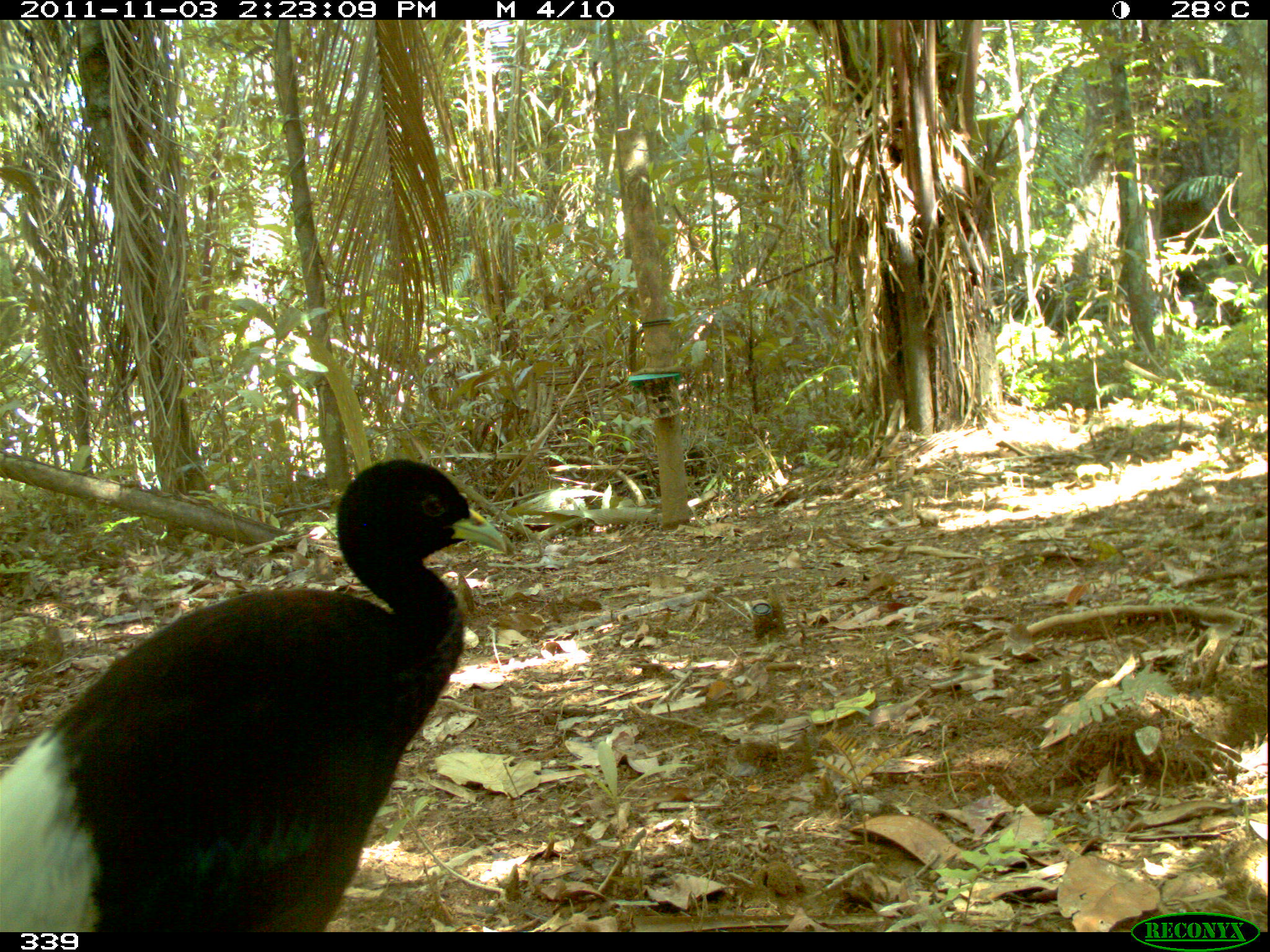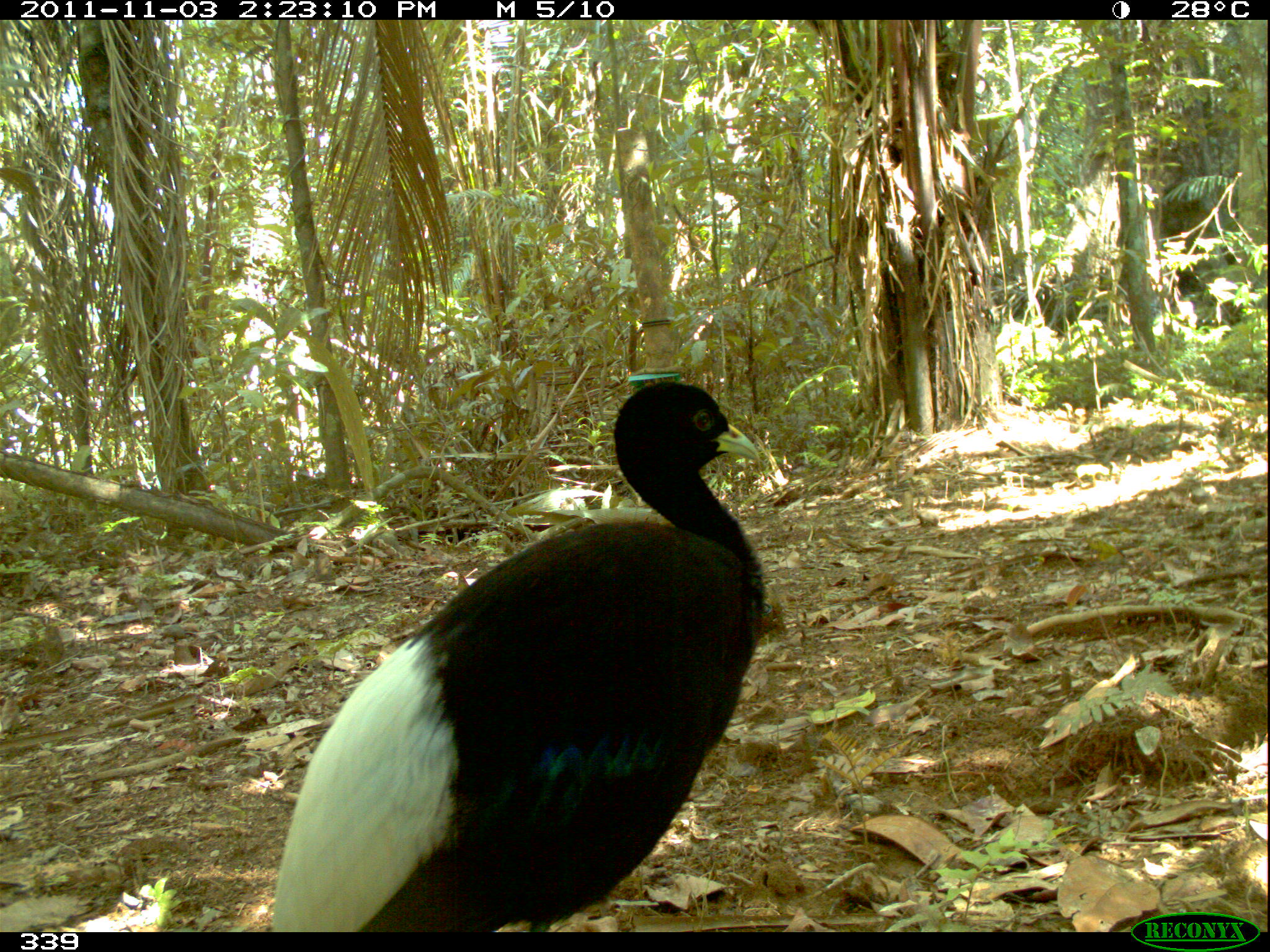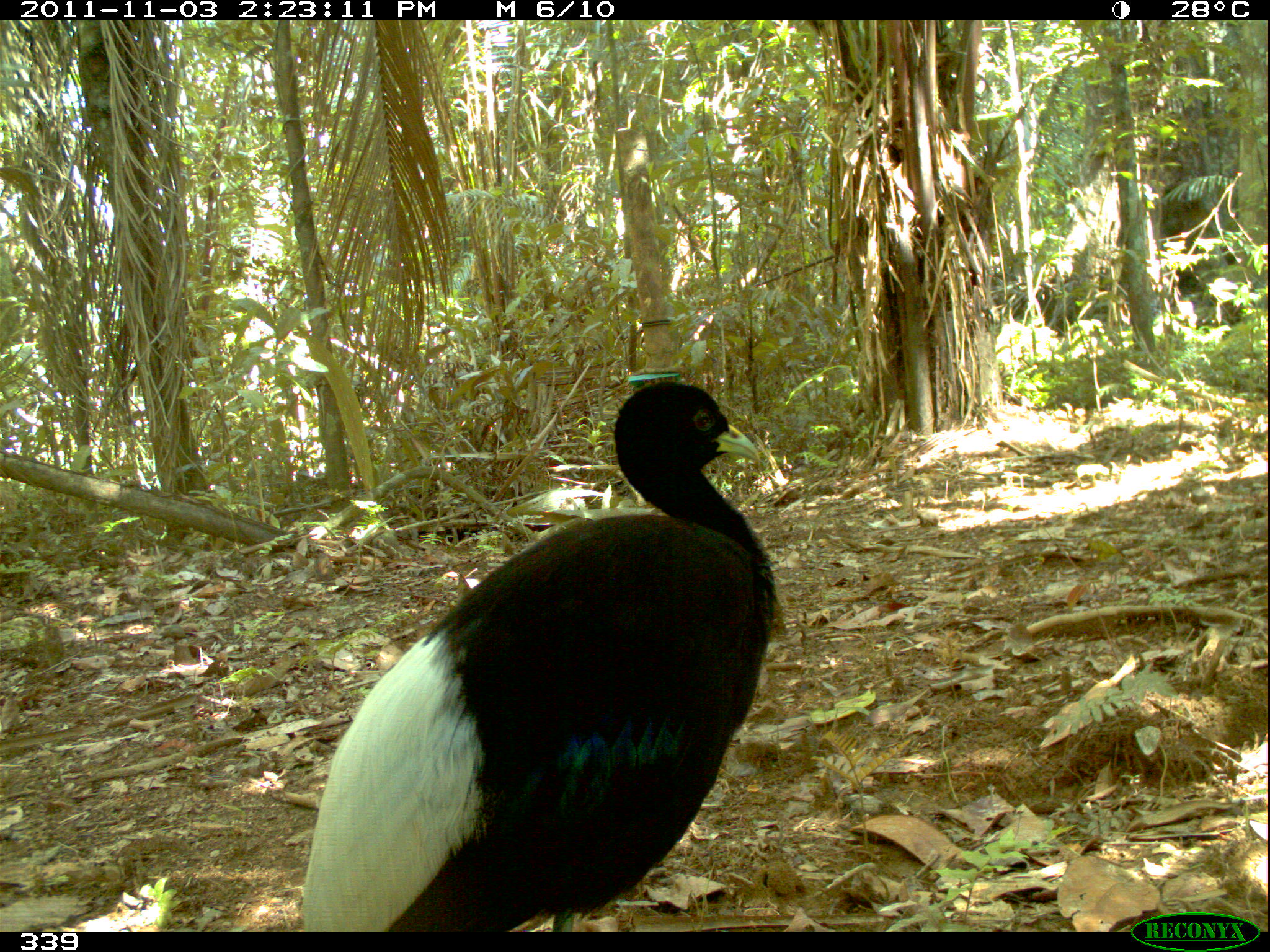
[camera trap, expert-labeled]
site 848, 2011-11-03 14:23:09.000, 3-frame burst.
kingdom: Animalia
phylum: Chordata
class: Aves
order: Gruiformes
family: Psophiidae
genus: Psophia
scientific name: Psophia leucoptera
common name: pale-winged trumpeter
Psophia leucoptera (pale-winged trumpeter).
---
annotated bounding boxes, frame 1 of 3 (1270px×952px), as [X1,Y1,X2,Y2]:
psophia leucoptera: [1,457,508,931]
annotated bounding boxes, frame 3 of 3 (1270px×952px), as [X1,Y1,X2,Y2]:
psophia leucoptera: [303,373,777,931]